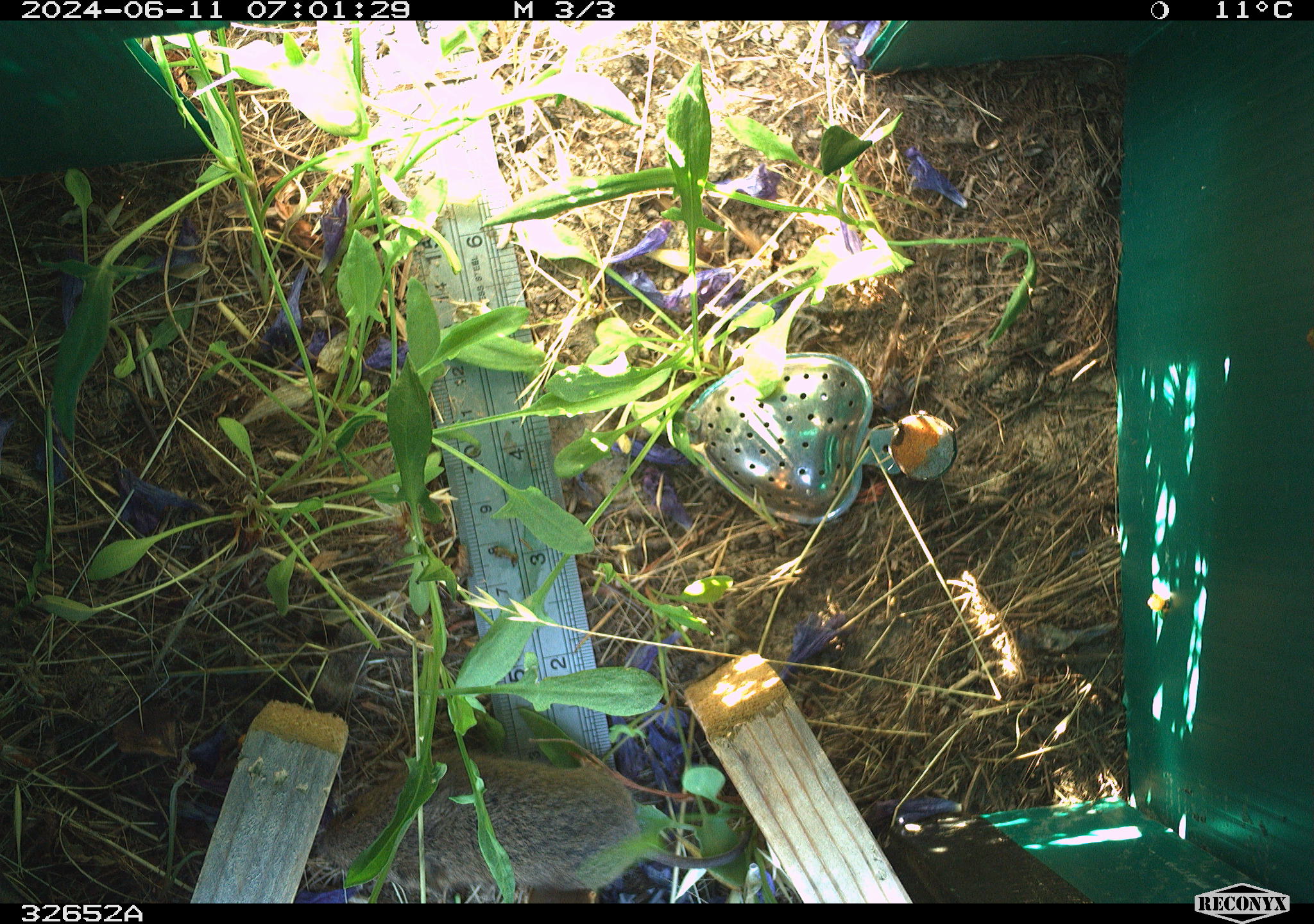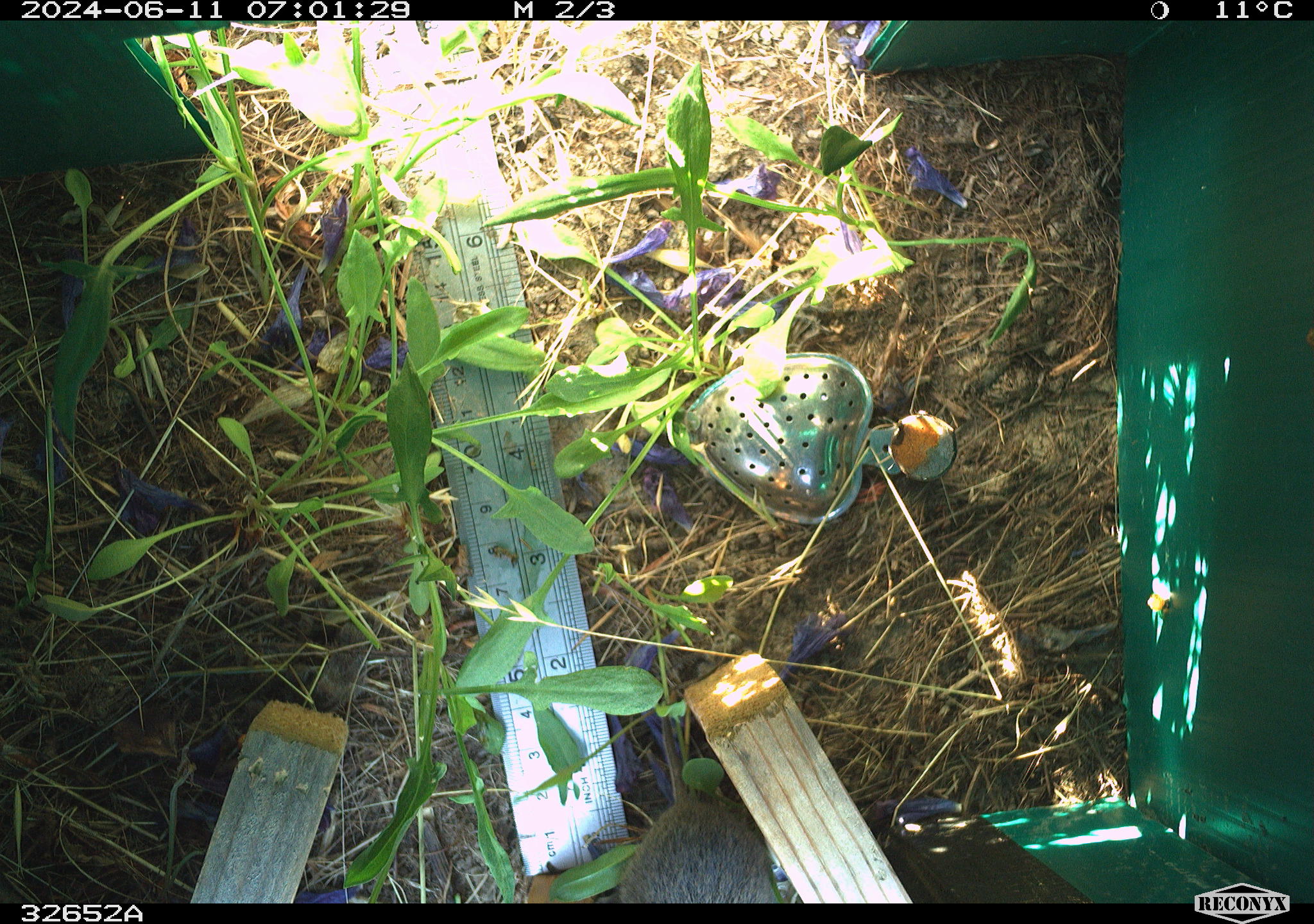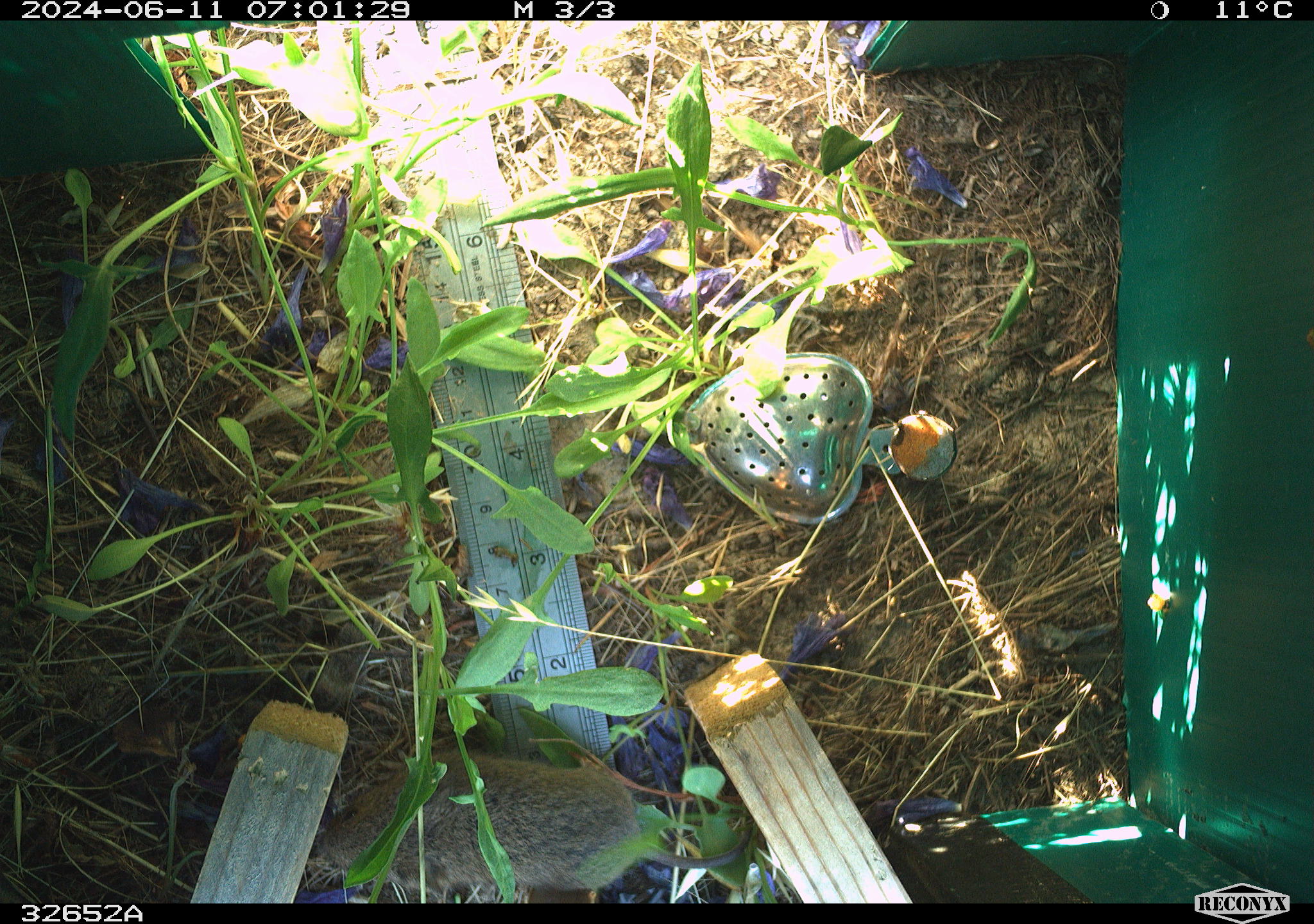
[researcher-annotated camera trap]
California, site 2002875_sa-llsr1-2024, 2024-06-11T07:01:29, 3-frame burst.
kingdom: Animalia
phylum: Chordata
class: Mammalia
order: Rodentia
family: Cricetidae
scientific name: Arvicolinae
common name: voles, lemmings, and muskrats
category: arvicolinae subfamily